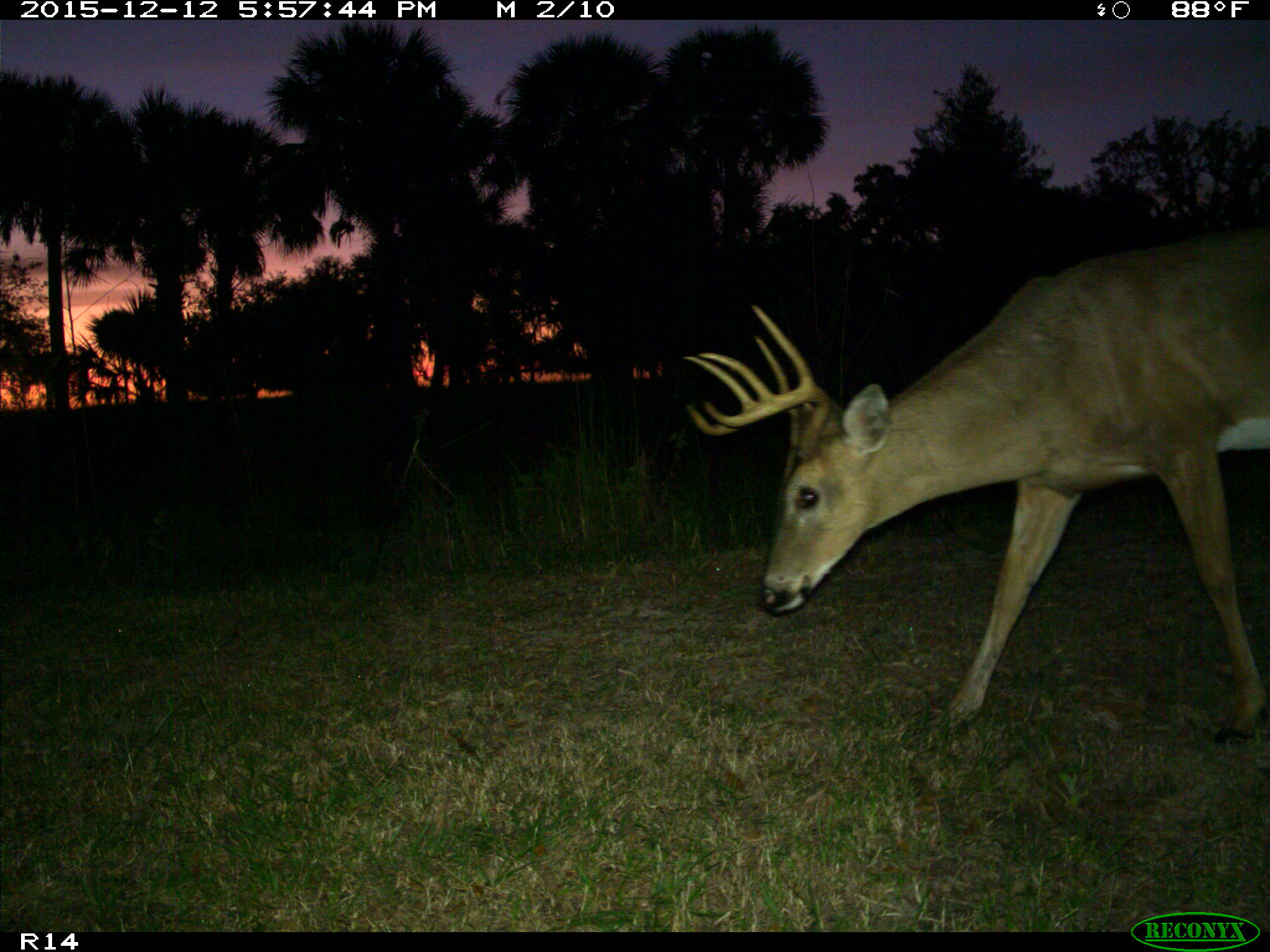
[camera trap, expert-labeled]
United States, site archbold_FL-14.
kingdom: Animalia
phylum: Chordata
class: Mammalia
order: Artiodactyla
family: Cervidae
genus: Odocoileus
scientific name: Odocoileus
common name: deer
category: unidentified deer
Unidentified deer (deer) (Odocoileus).